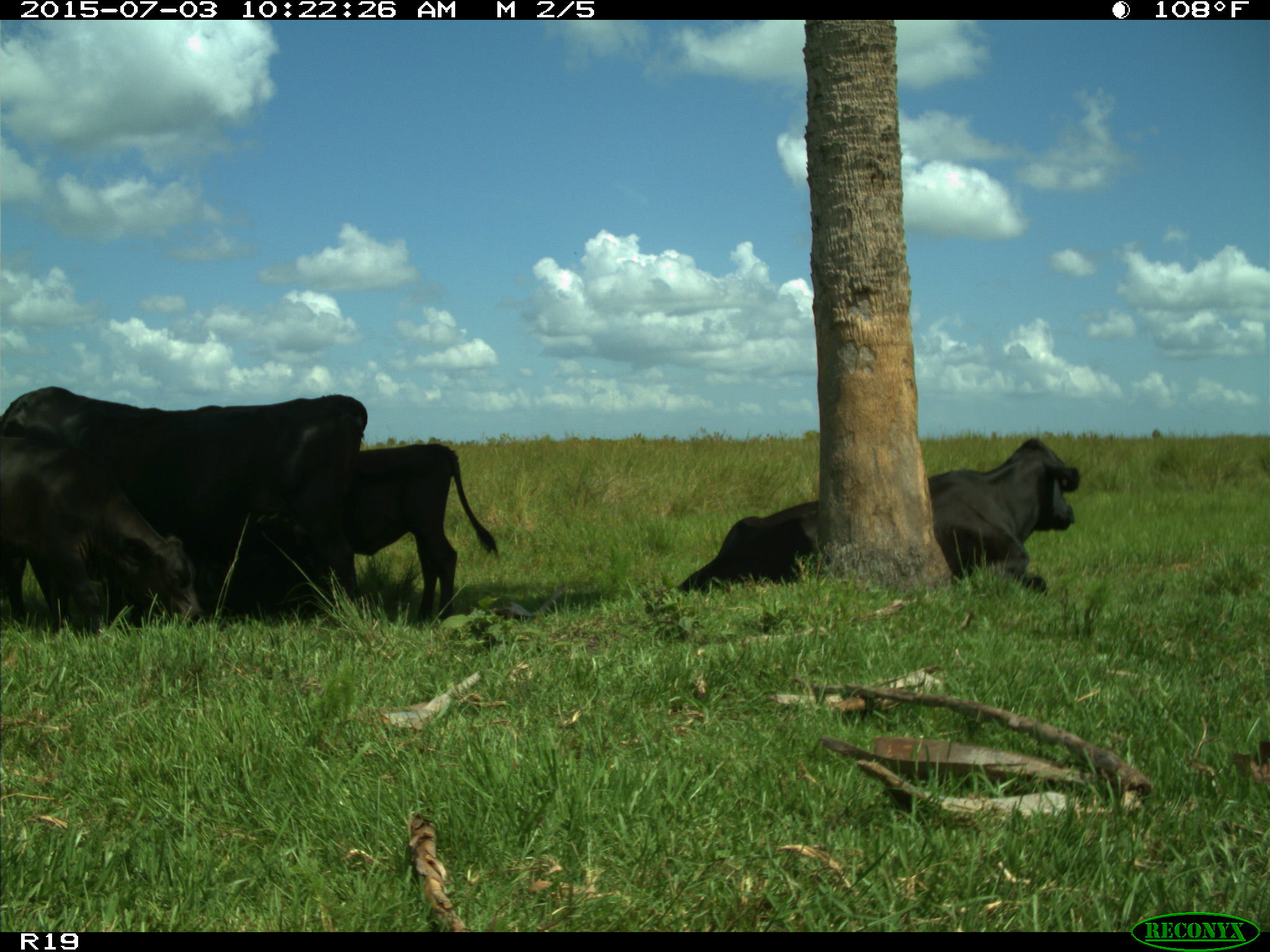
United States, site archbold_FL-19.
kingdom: Animalia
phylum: Chordata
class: Mammalia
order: Artiodactyla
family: Bovidae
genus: Bos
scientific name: Bos taurus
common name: domestic cow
Bos taurus (domestic cow).